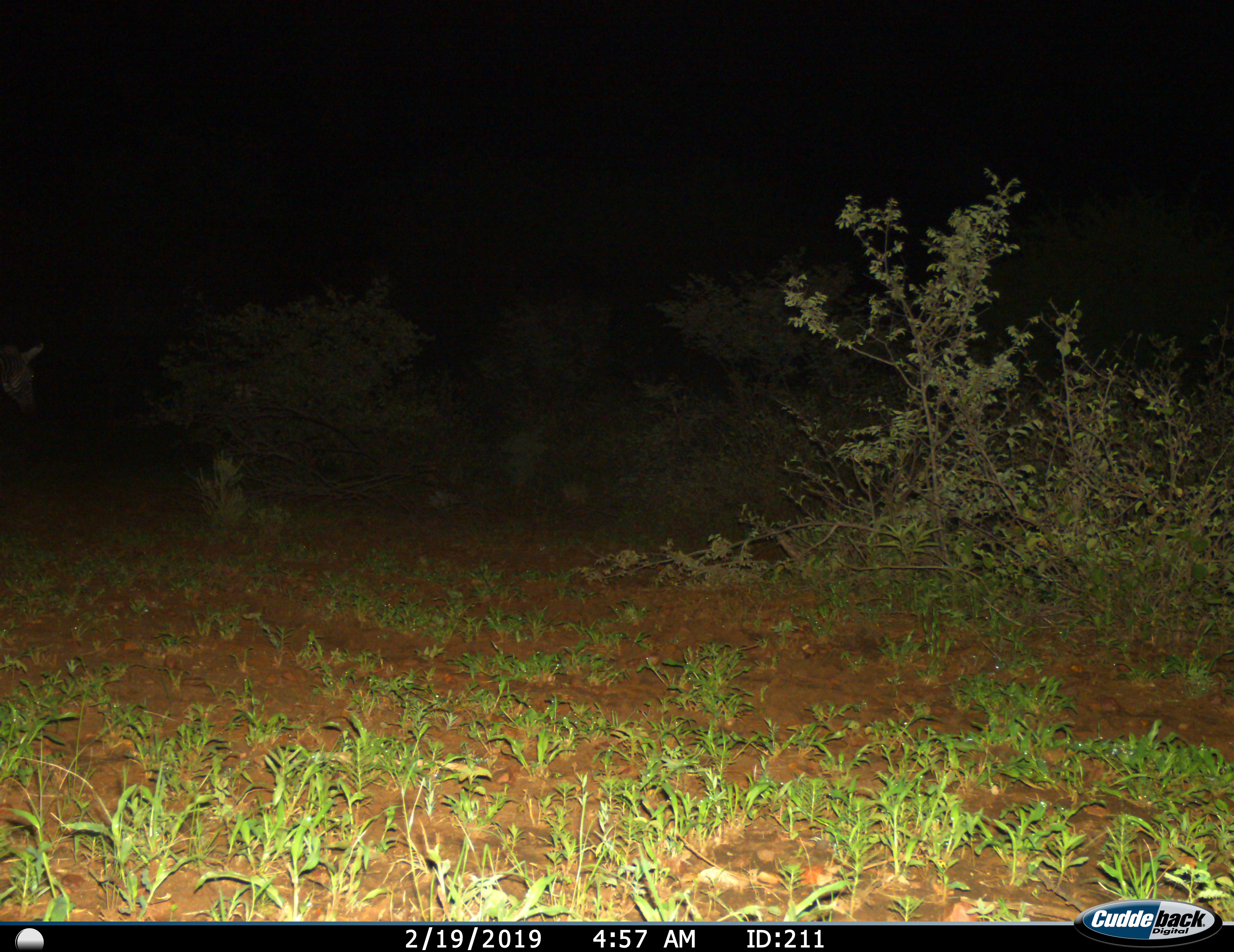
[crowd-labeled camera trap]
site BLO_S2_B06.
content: unidentified animal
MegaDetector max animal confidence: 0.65